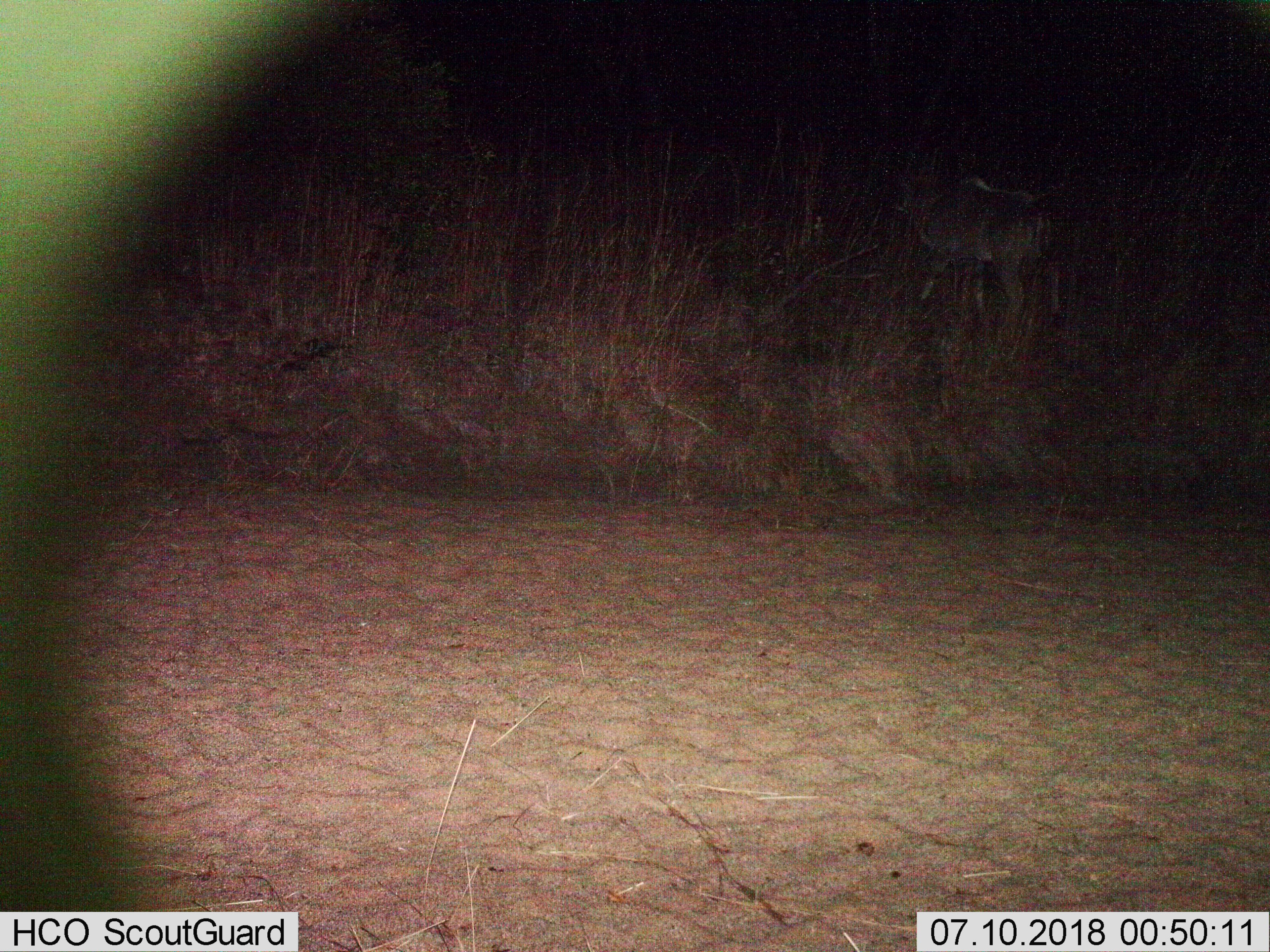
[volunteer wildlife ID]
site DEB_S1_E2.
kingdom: Animalia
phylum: Chordata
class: Mammalia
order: Artiodactyla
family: Bovidae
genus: Tragelaphus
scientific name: Tragelaphus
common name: kudu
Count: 1.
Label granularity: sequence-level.